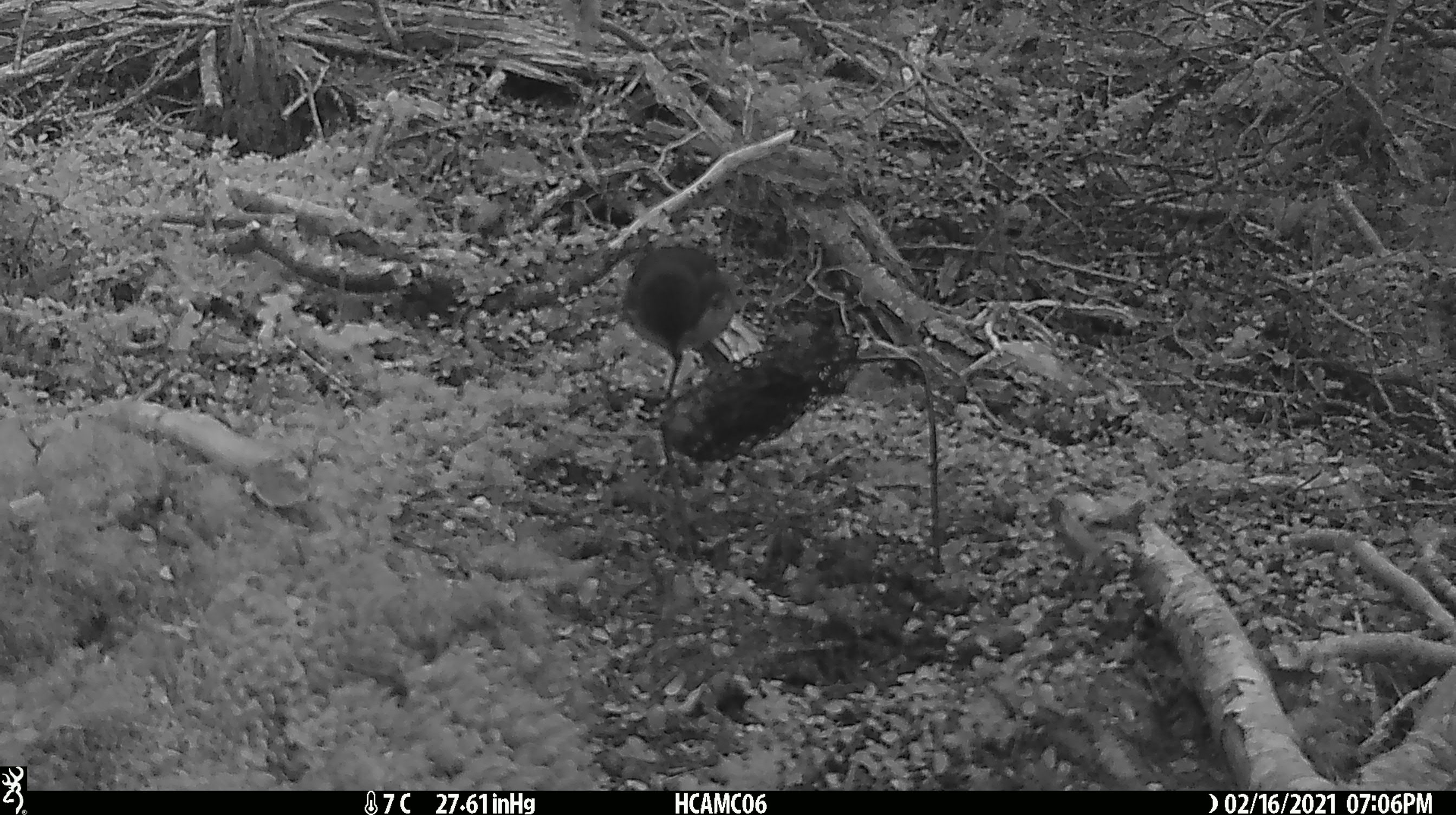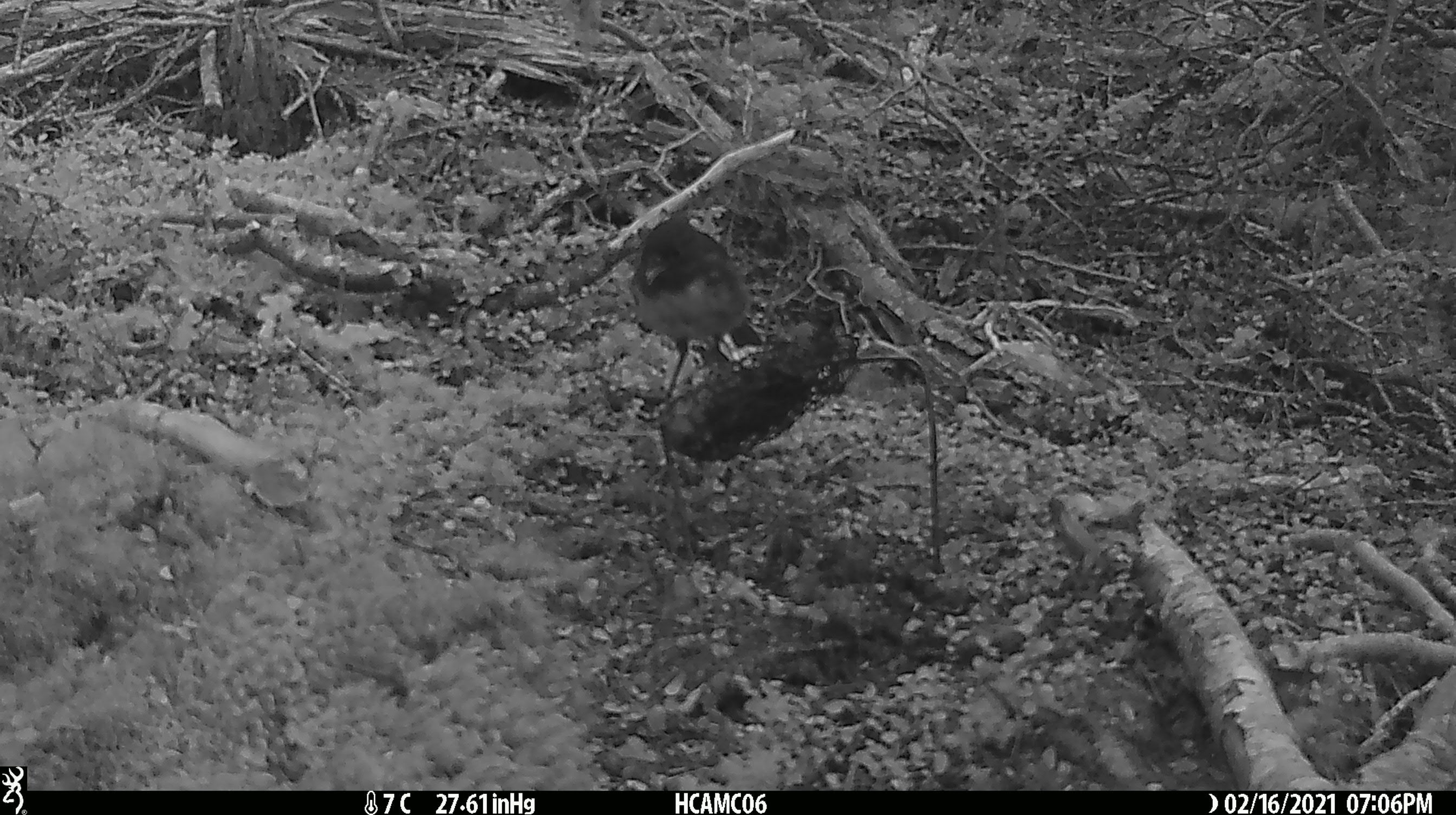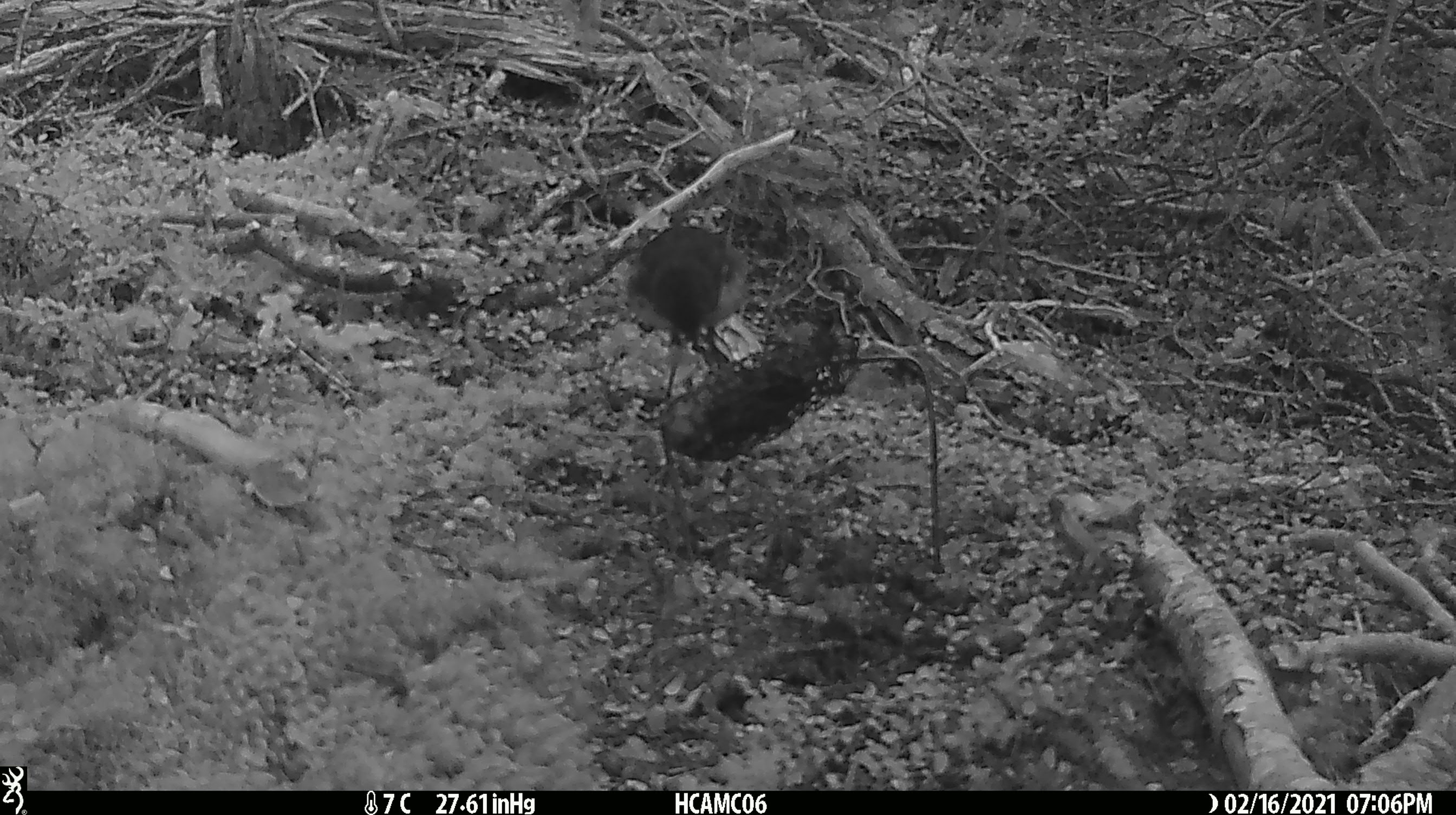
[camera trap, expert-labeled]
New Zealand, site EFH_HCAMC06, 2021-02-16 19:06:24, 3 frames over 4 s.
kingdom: Animalia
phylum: Chordata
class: Aves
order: Passeriformes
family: Petroicidae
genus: Petroica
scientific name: Petroica australis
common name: new zealand robin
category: robin